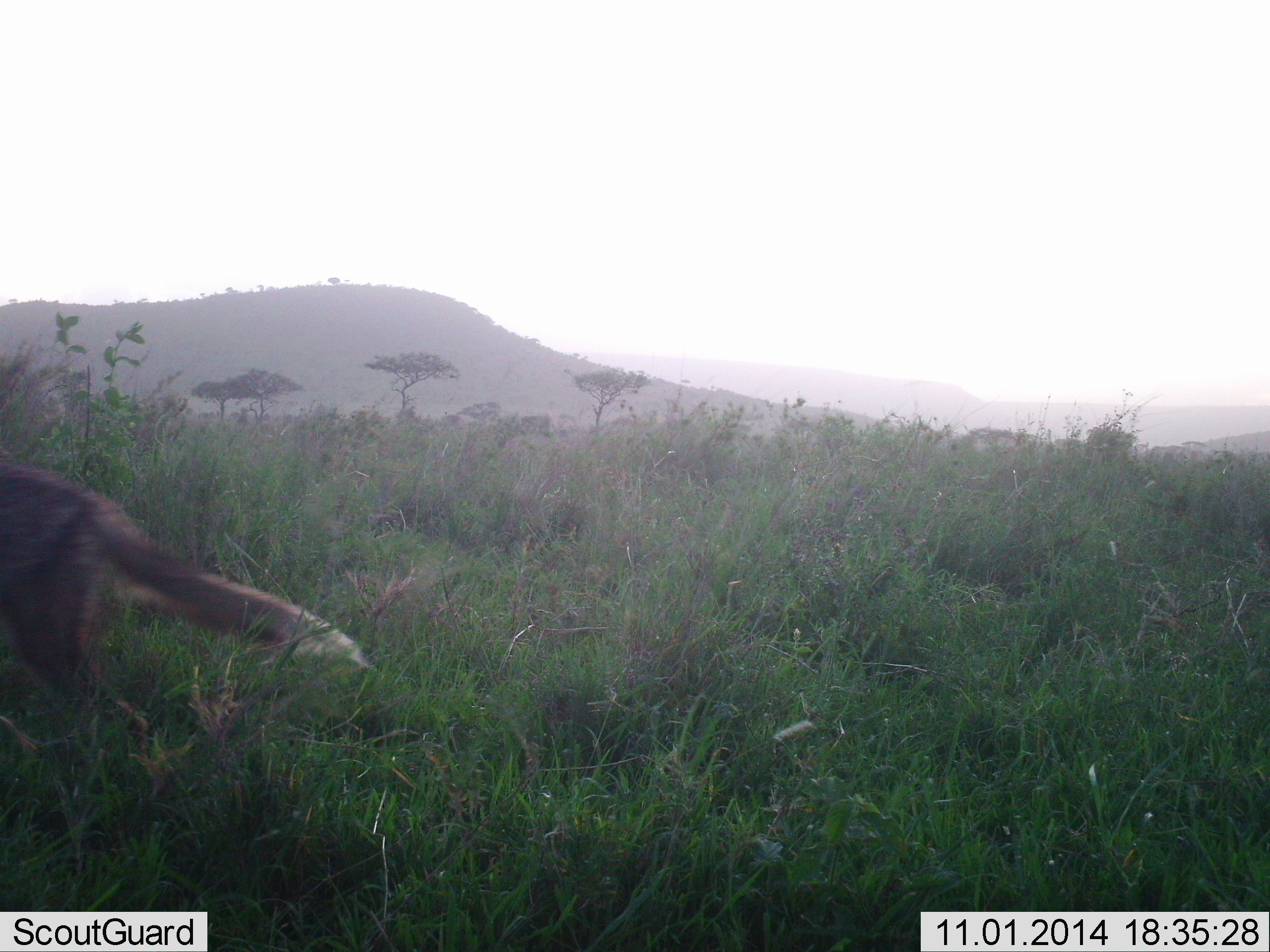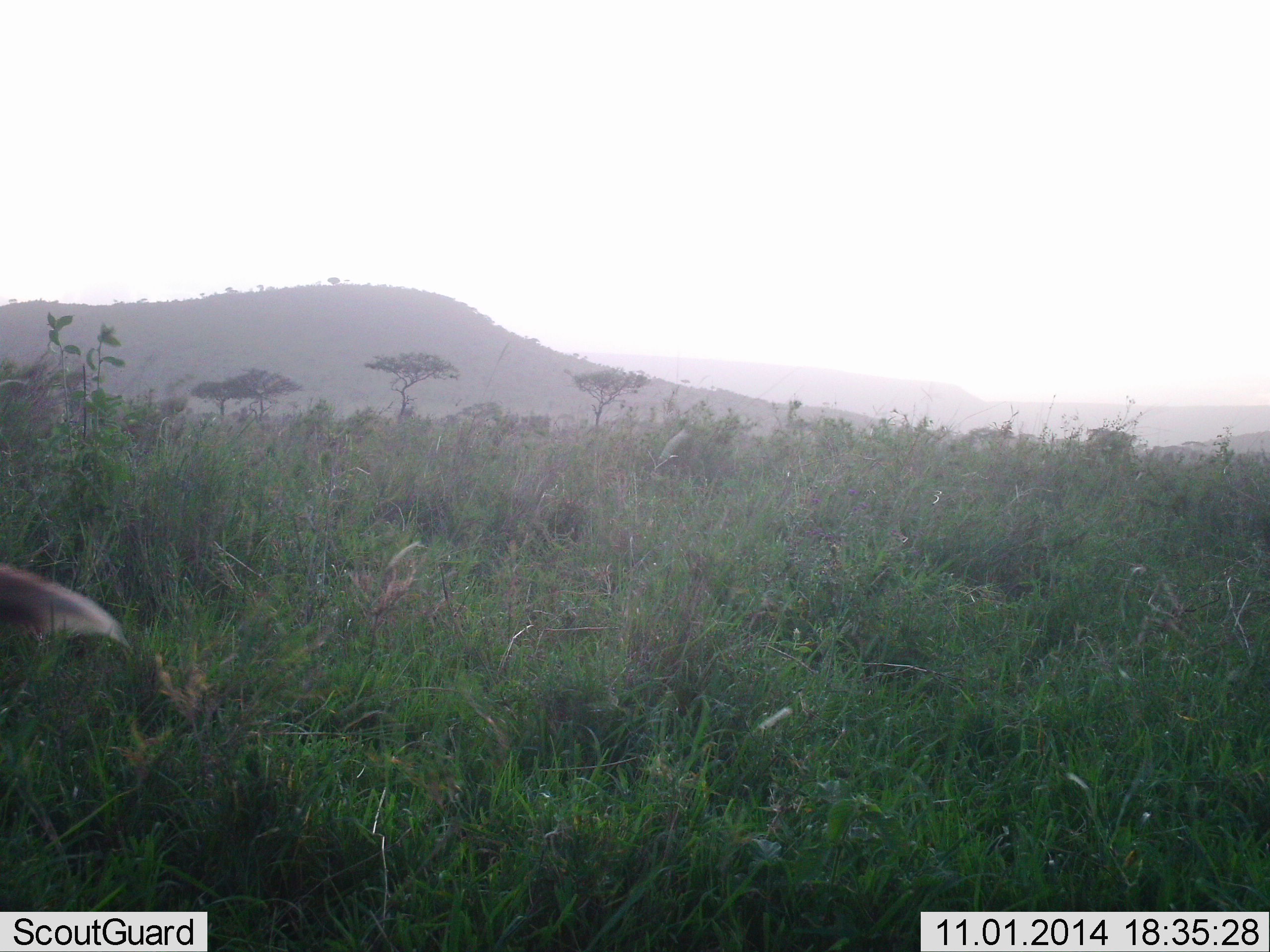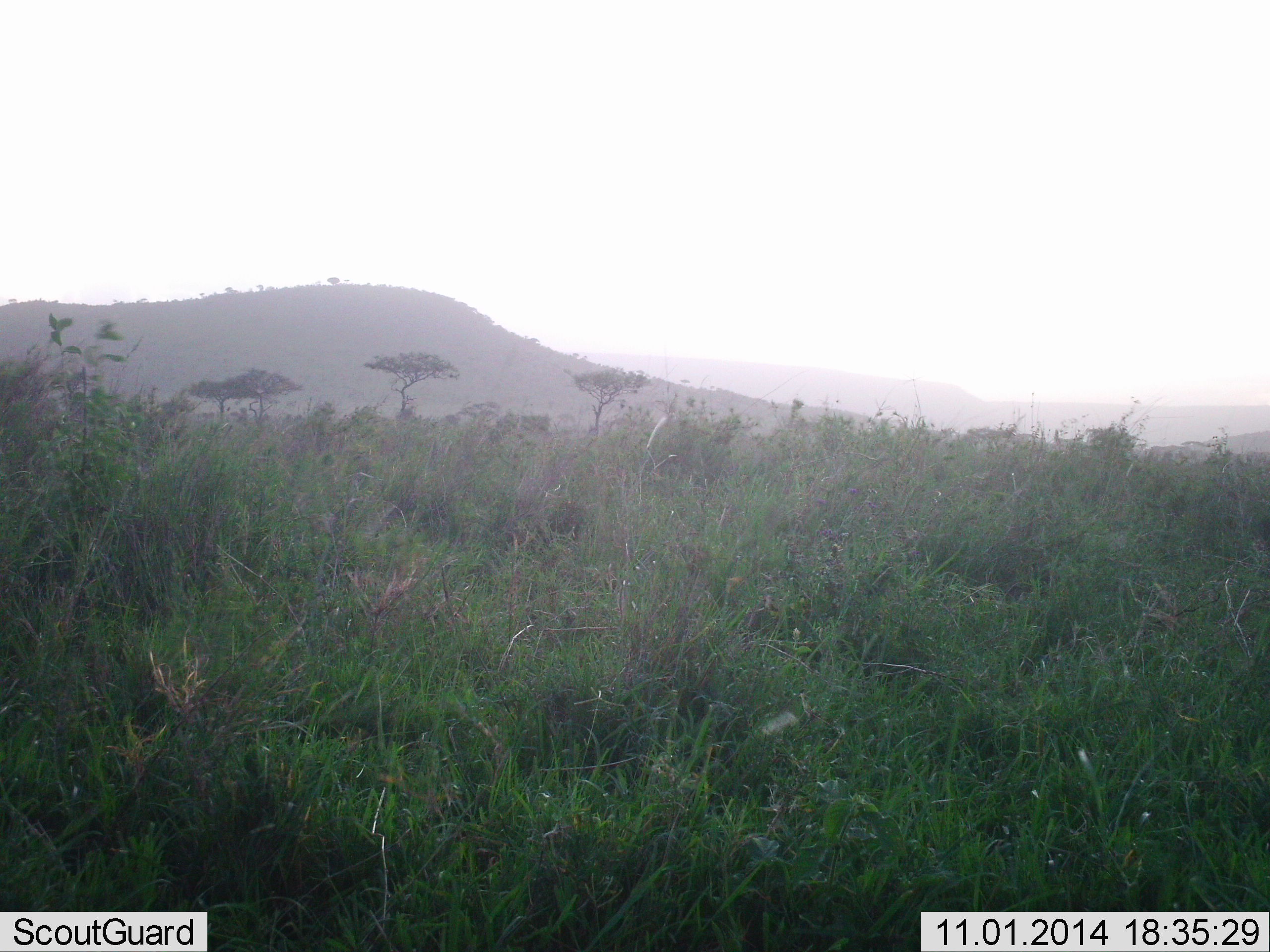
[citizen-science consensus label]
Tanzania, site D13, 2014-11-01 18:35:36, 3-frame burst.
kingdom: Animalia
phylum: Chordata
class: Mammalia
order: Carnivora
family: Canidae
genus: Lupulella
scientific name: Lupulella mesomelas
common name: black-backed jackal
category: jackal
Jackal (black-backed jackal) (Lupulella mesomelas), count 1. Behavior (volunteer vote fractions): standing 0%, resting 0%, moving 100%, interacting 0%. Young present (vote fraction): 0%. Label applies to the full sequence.